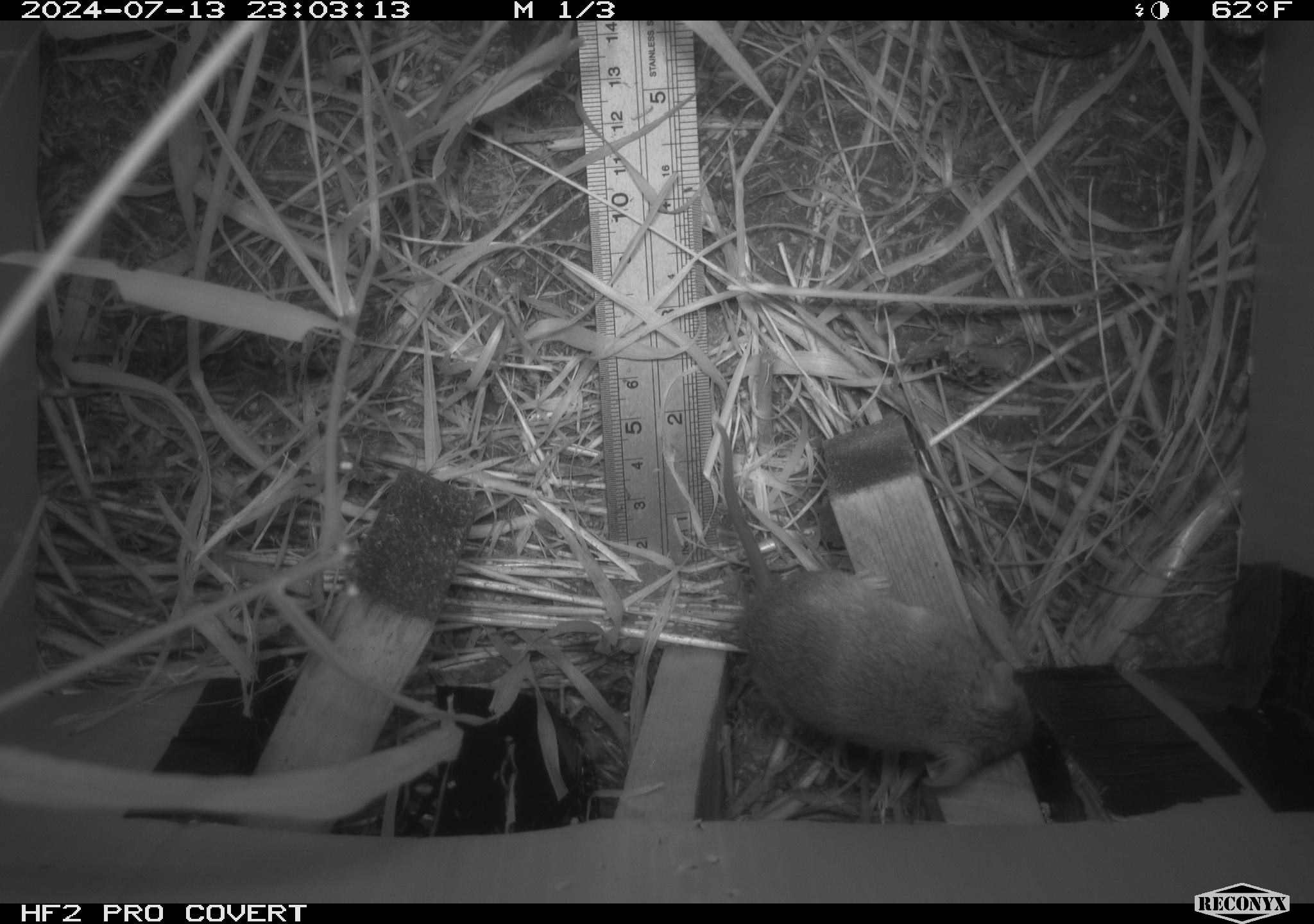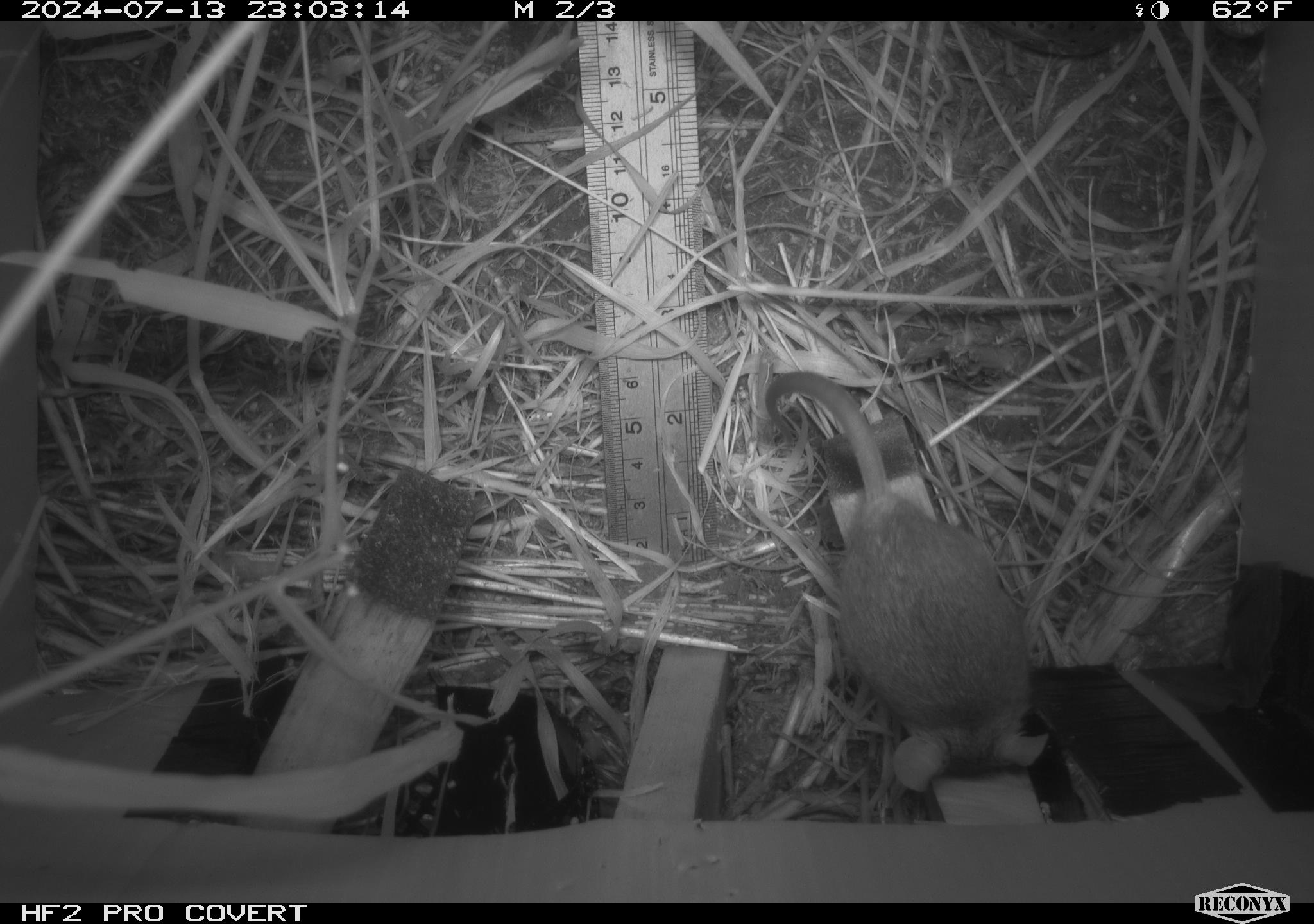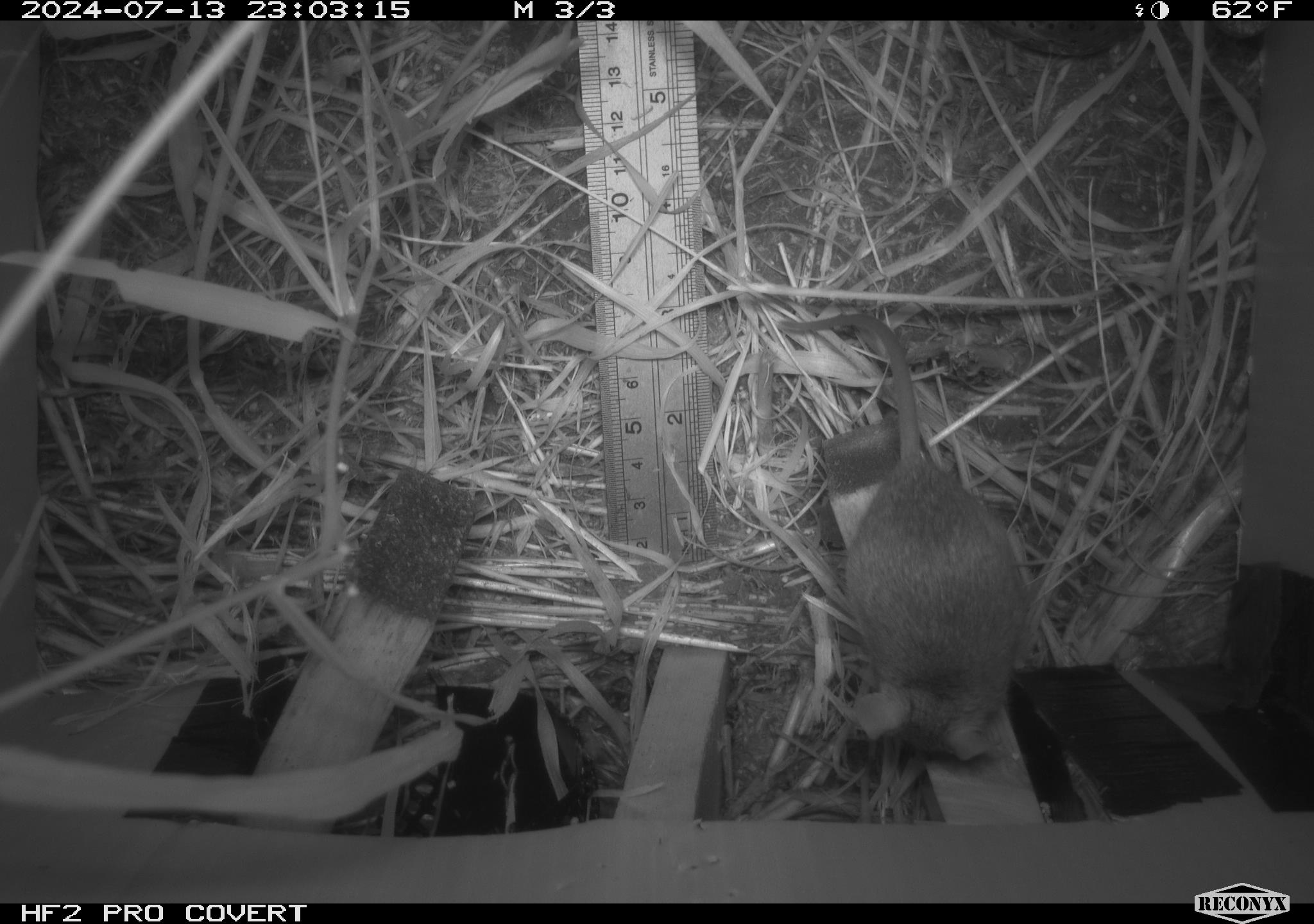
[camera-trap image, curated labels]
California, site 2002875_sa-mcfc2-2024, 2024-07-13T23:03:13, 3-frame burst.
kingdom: Animalia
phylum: Chordata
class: Mammalia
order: Rodentia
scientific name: Rodentia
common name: rodent